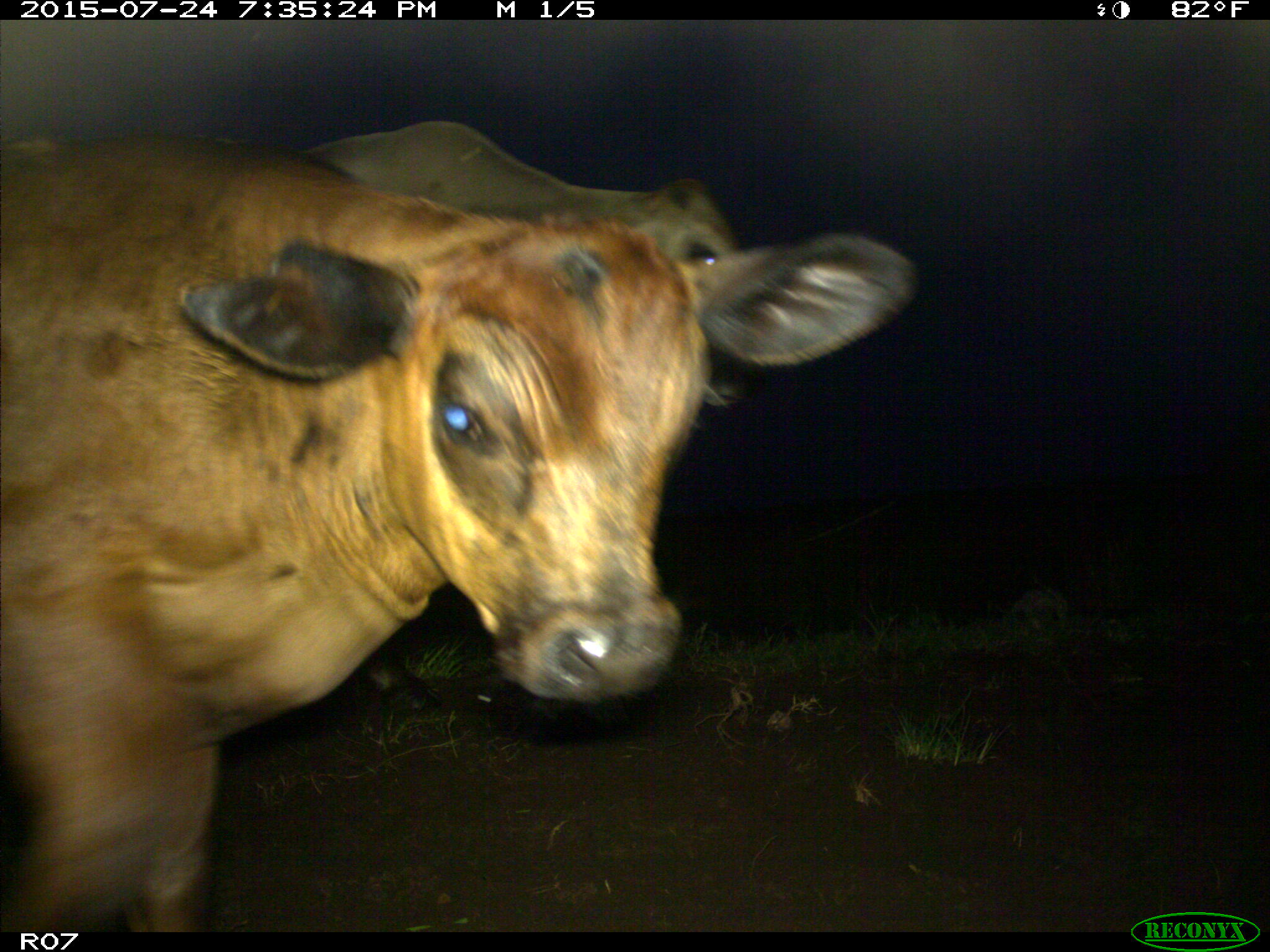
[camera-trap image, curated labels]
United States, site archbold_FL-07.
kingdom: Animalia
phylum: Chordata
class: Mammalia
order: Artiodactyla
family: Bovidae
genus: Bos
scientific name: Bos taurus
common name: domestic cow